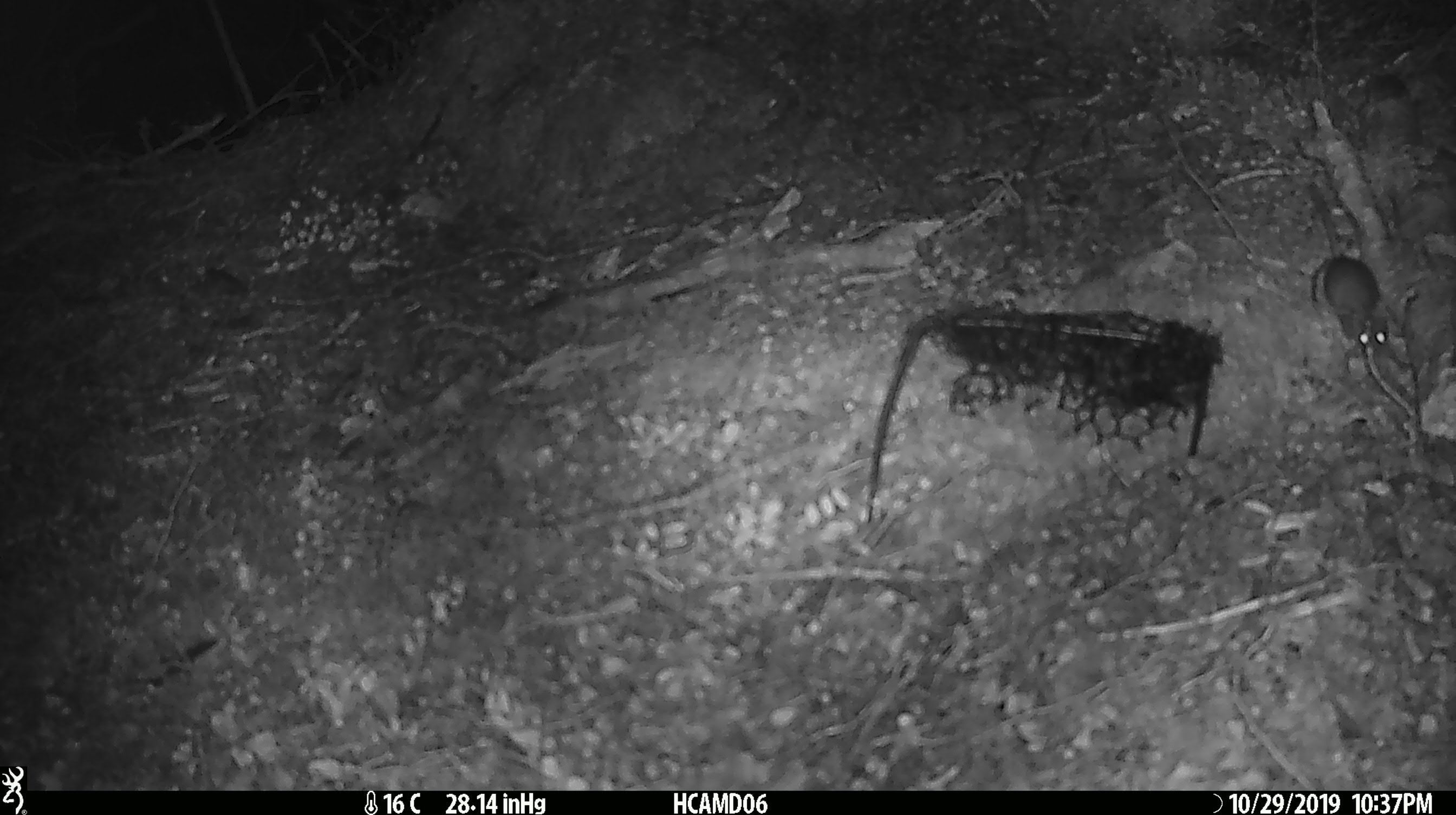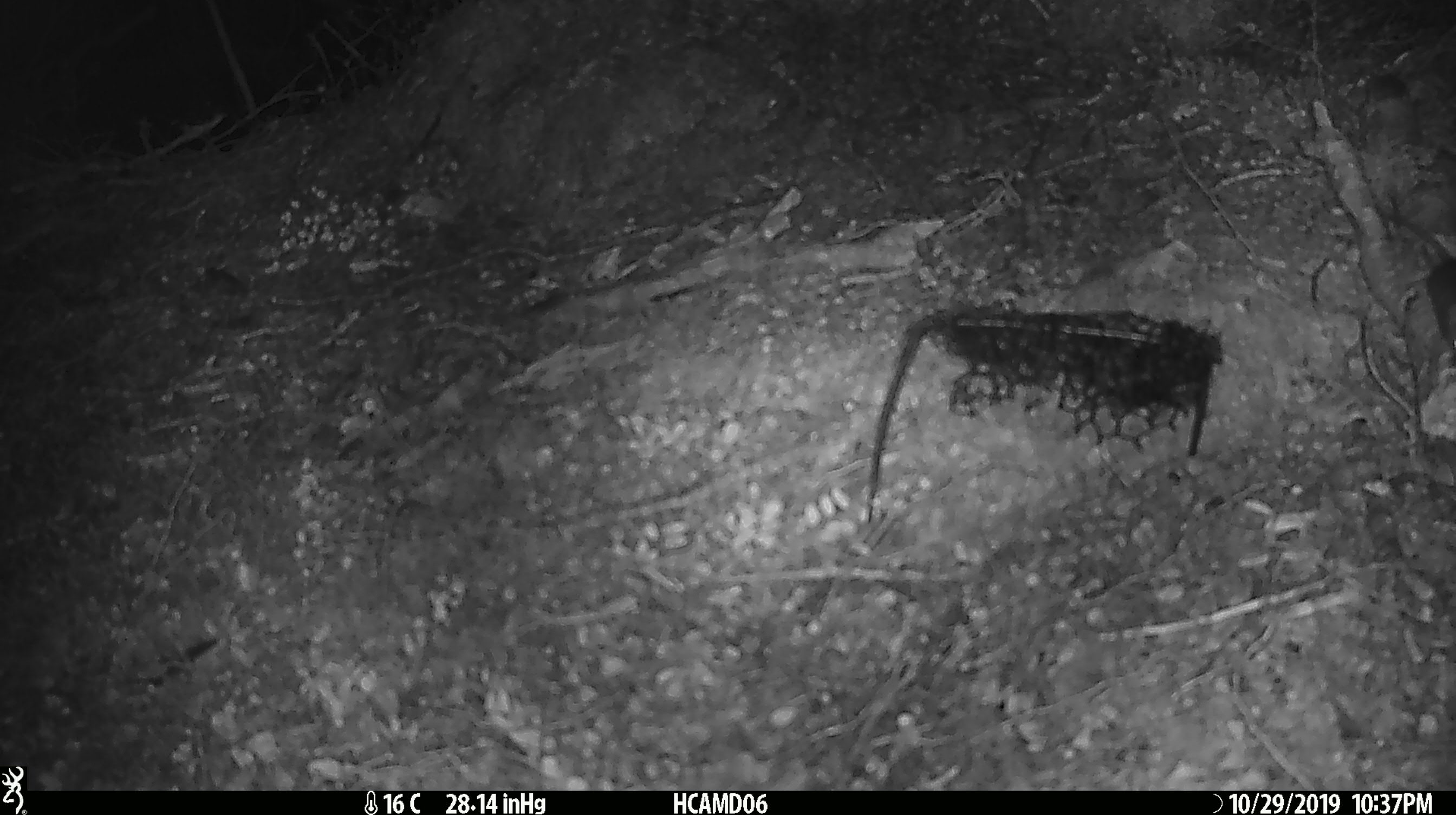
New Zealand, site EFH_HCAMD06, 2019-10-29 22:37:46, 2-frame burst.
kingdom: Animalia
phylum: Chordata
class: Mammalia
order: Rodentia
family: Muridae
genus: Mus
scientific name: Mus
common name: mouse